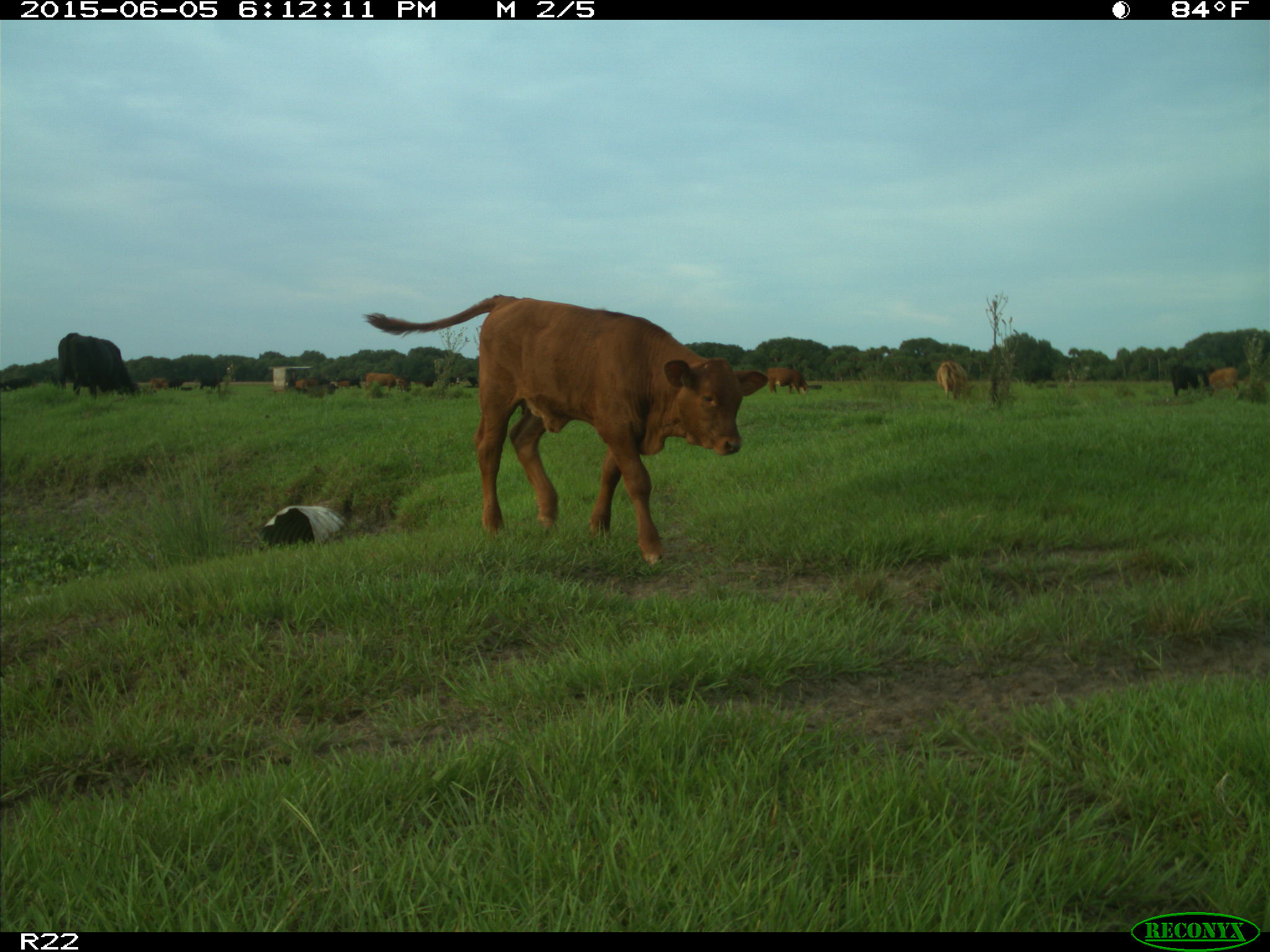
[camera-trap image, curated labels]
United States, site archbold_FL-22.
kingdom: Animalia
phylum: Chordata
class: Mammalia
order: Artiodactyla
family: Bovidae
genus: Bos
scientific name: Bos taurus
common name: domestic cow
Bos taurus (domestic cow).